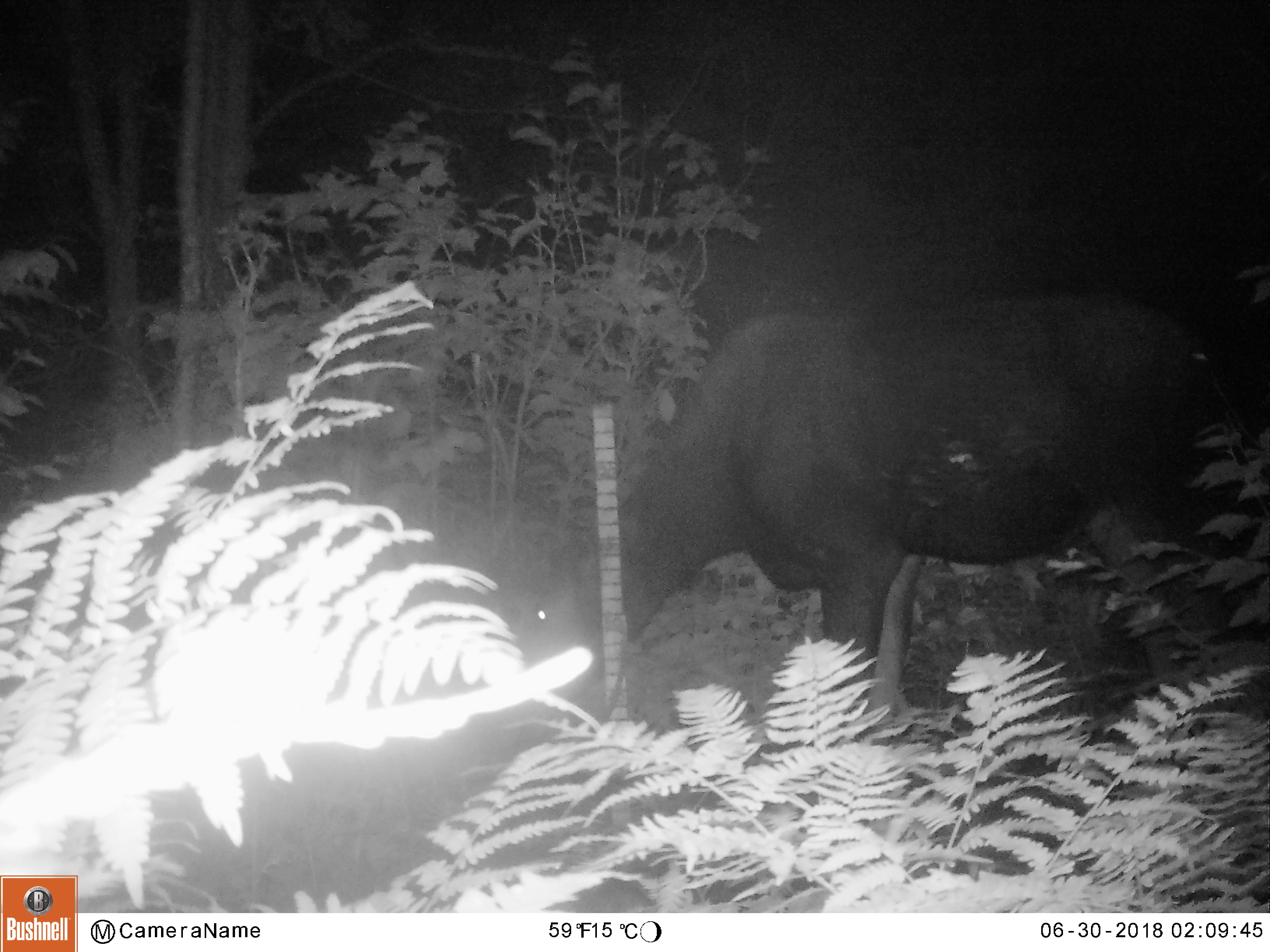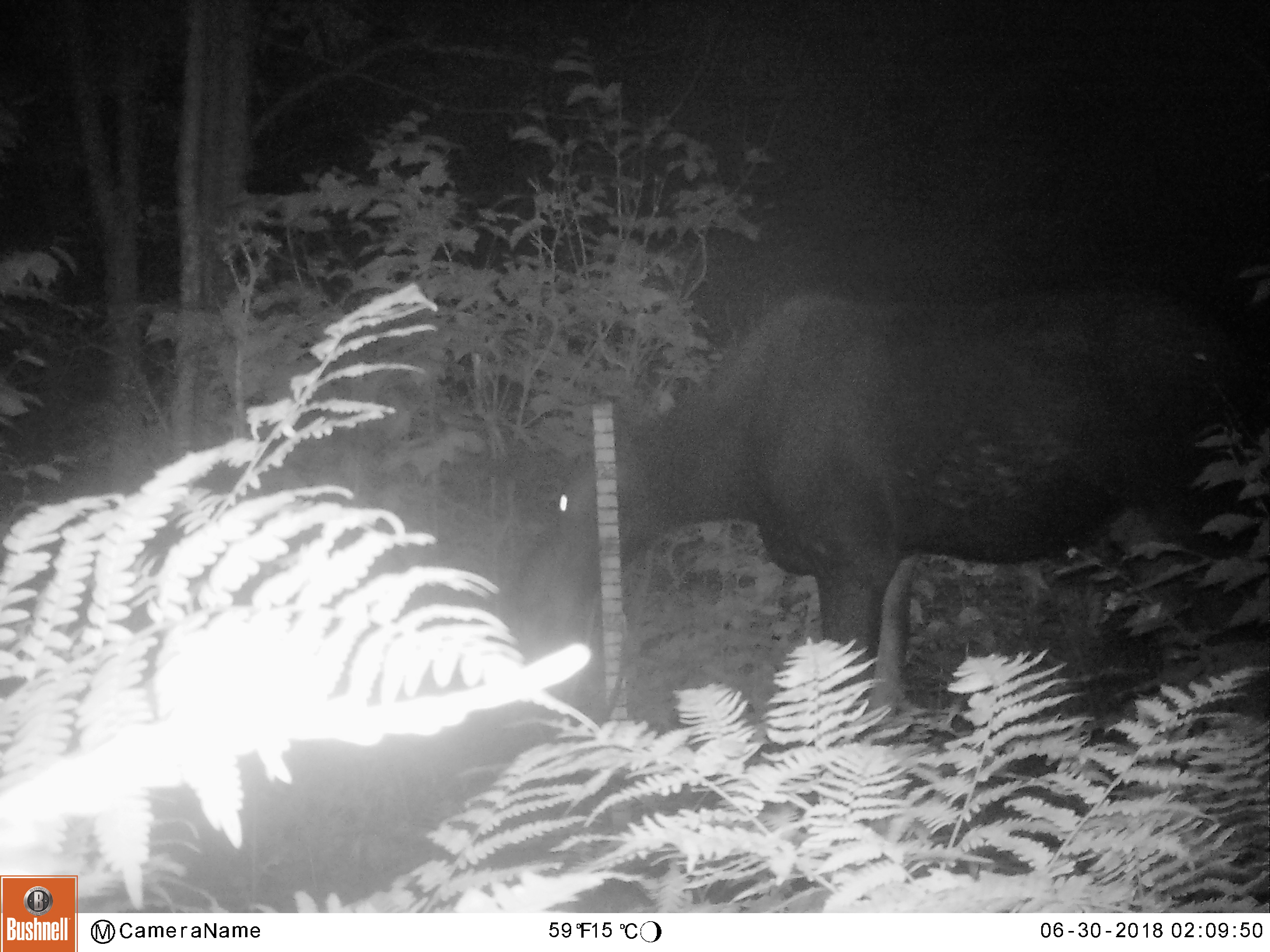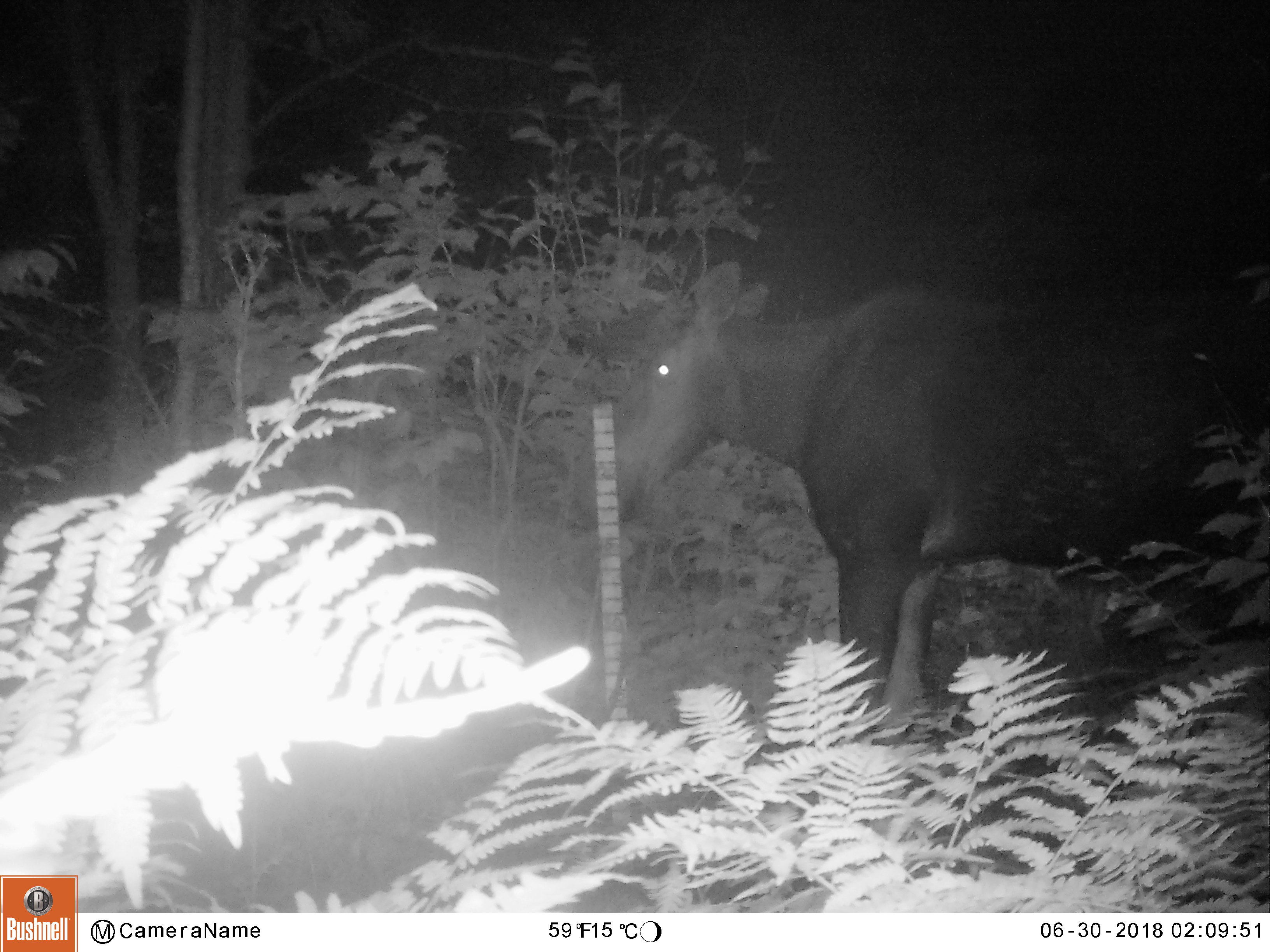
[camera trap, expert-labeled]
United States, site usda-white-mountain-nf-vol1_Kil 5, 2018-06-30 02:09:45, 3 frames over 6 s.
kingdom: Animalia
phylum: Chordata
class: Mammalia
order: Artiodactyla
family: Cervidae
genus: Alces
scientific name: Alces alces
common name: moose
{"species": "moose (Alces alces)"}